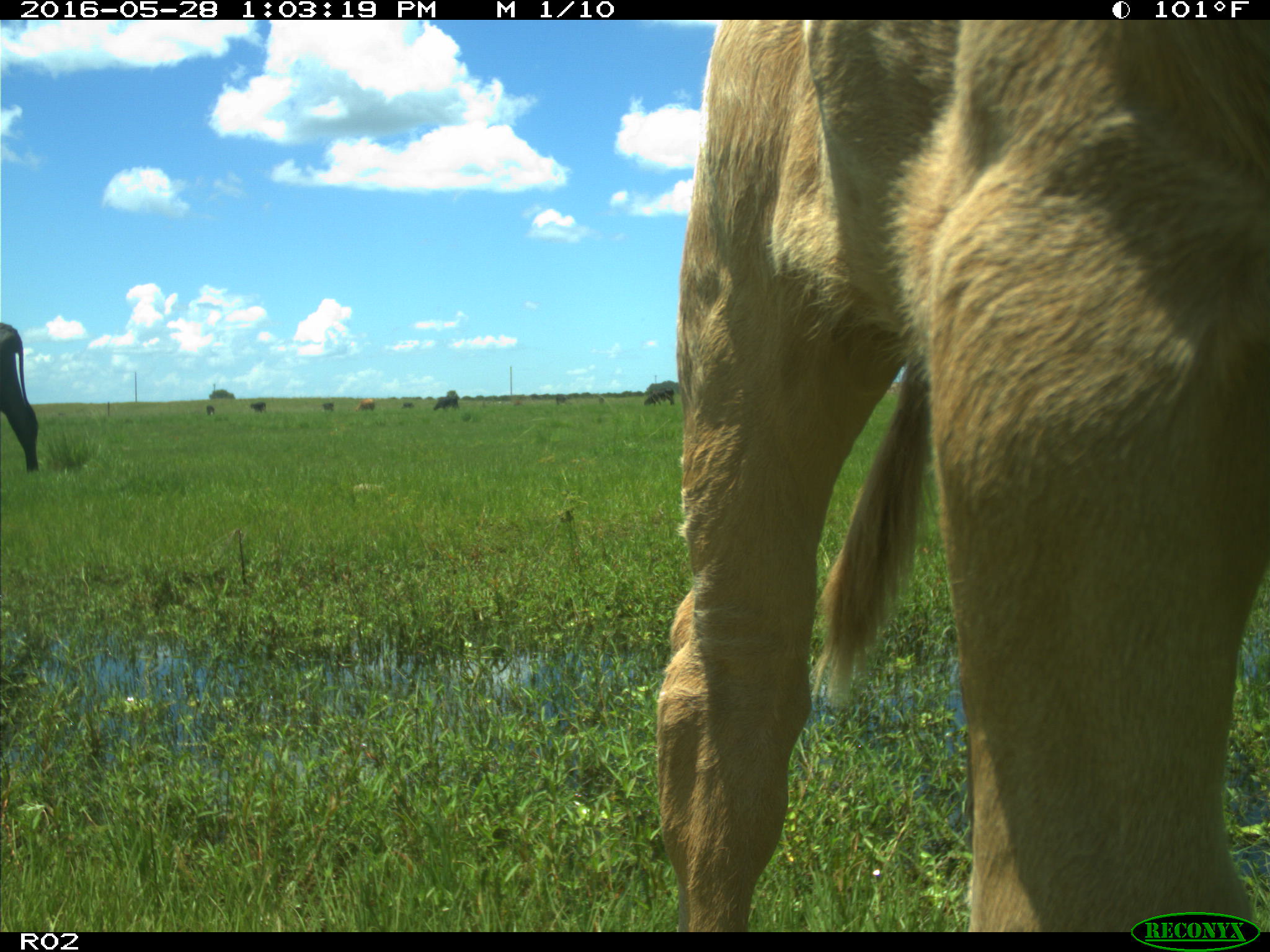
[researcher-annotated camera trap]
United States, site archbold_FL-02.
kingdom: Animalia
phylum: Chordata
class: Mammalia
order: Artiodactyla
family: Bovidae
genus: Bos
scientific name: Bos taurus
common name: domestic cow